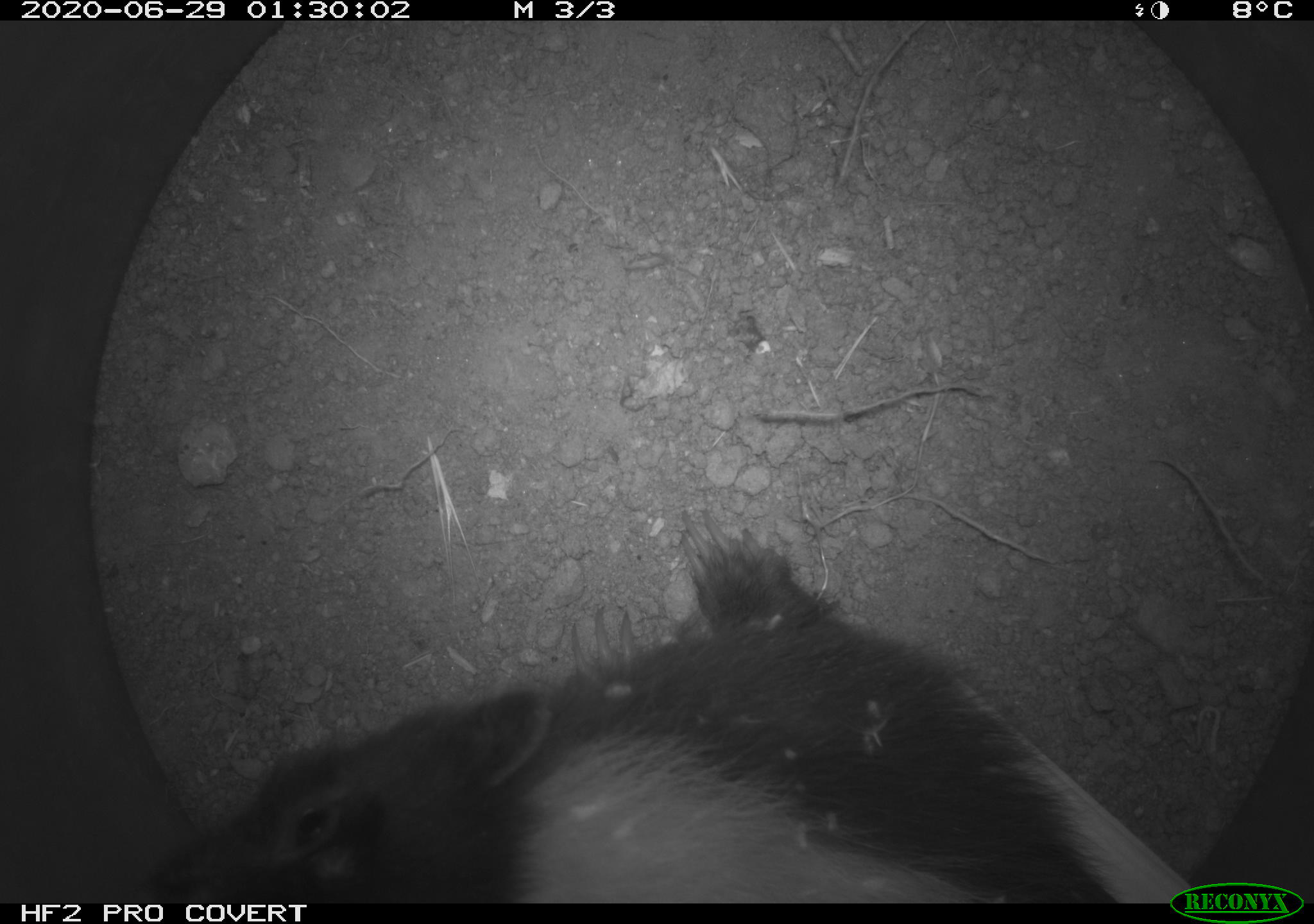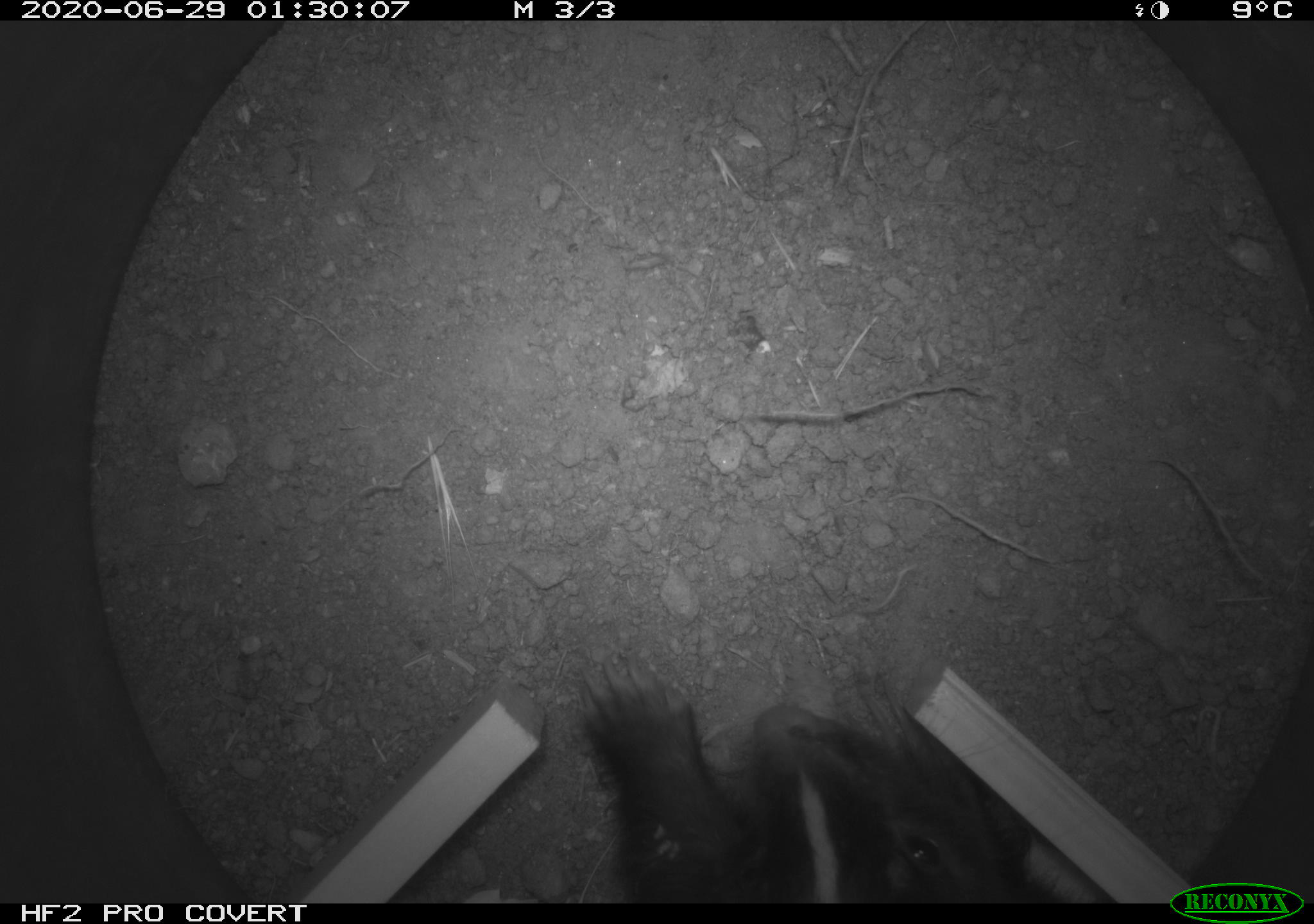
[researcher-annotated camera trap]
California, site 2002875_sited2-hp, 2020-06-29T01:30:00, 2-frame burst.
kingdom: Animalia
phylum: Chordata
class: Mammalia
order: Carnivora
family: Mephitidae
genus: Mephitis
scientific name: Mephitis mephitis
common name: striped skunk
Striped skunk (Mephitis mephitis).